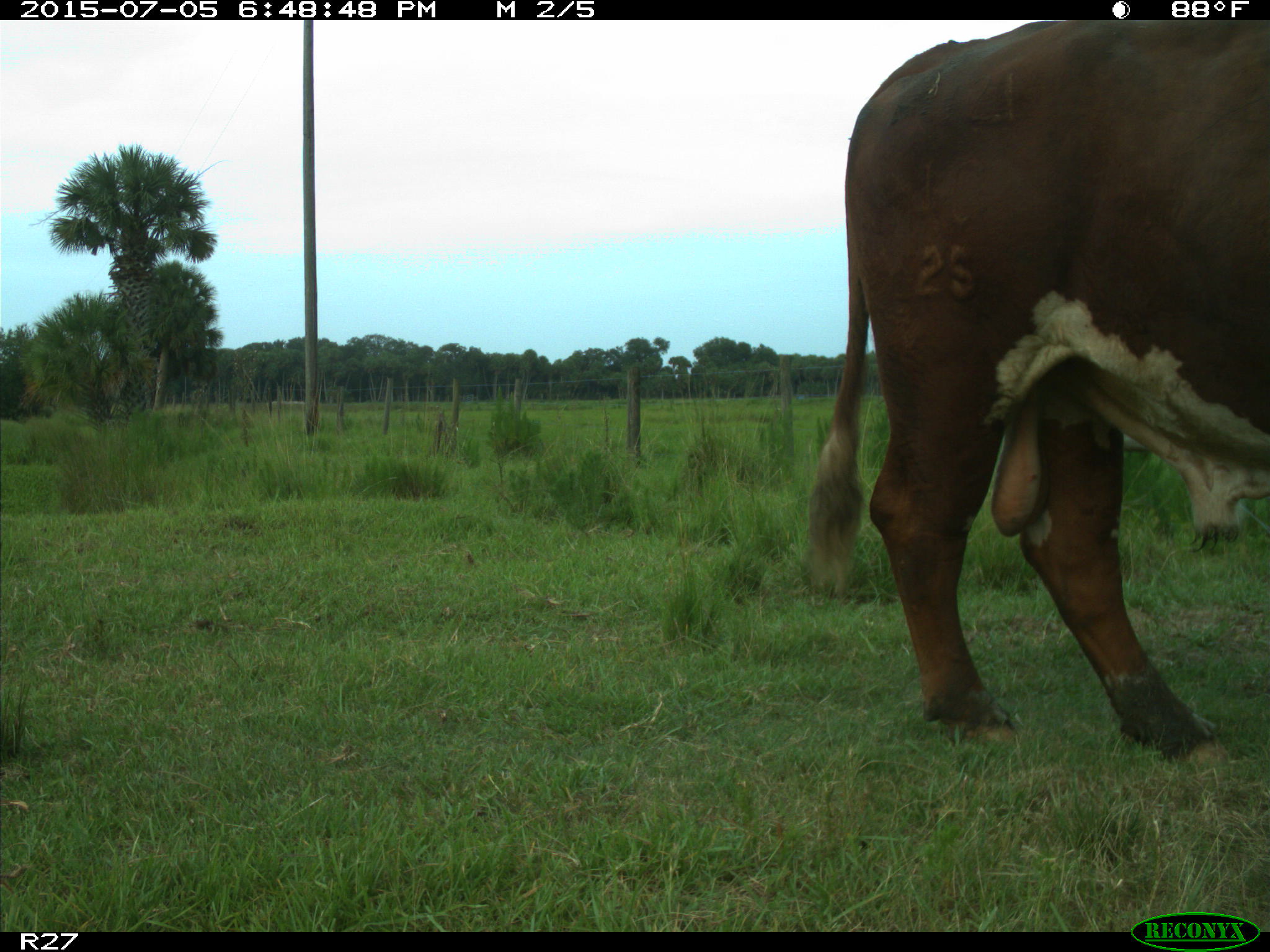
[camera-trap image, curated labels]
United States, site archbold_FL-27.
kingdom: Animalia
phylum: Chordata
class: Mammalia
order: Artiodactyla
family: Bovidae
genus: Bos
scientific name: Bos taurus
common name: domestic cow